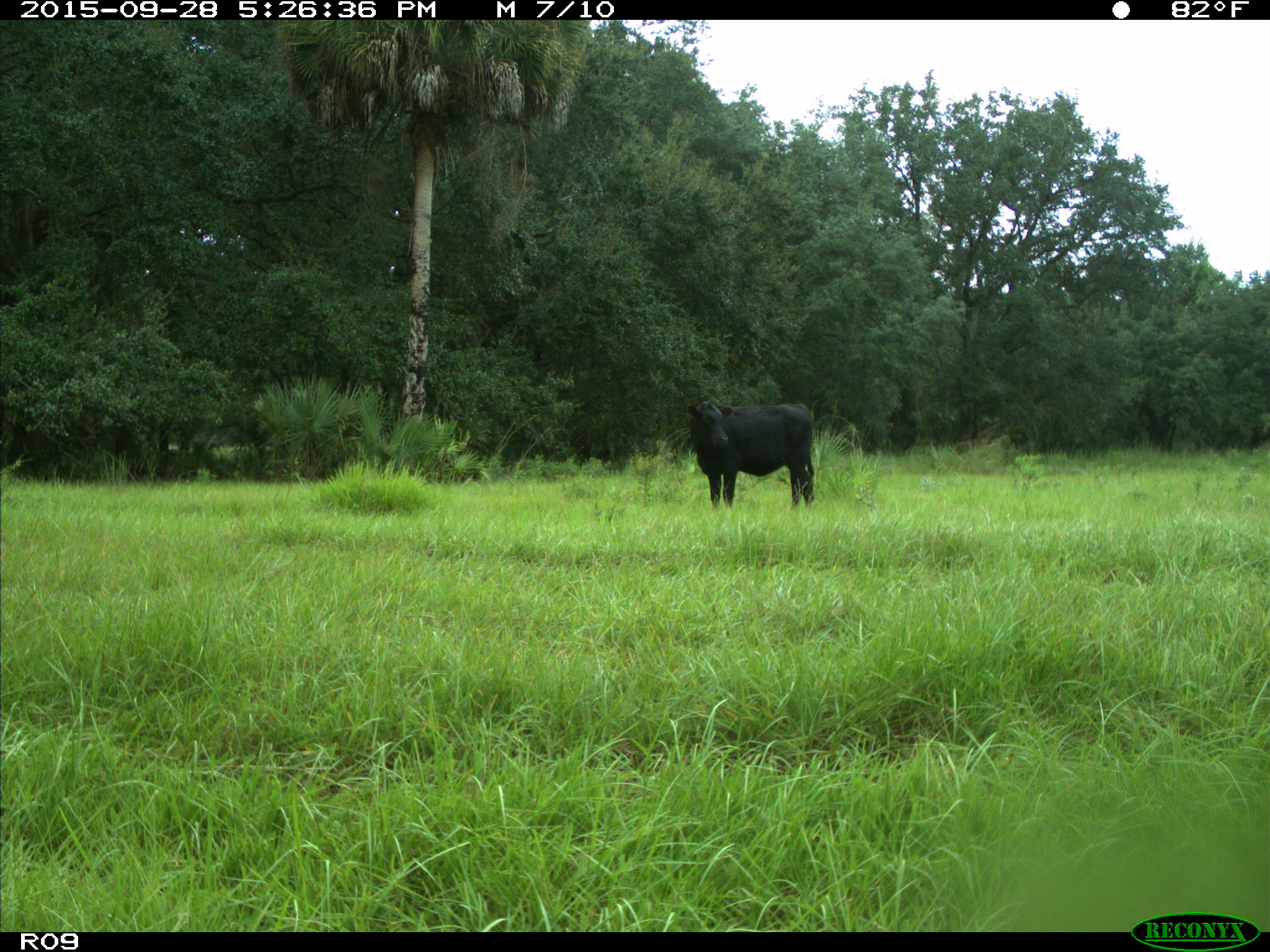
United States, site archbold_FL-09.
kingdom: Animalia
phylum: Chordata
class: Mammalia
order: Artiodactyla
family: Bovidae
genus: Bos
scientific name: Bos taurus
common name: domestic cow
Bos taurus (domestic cow).